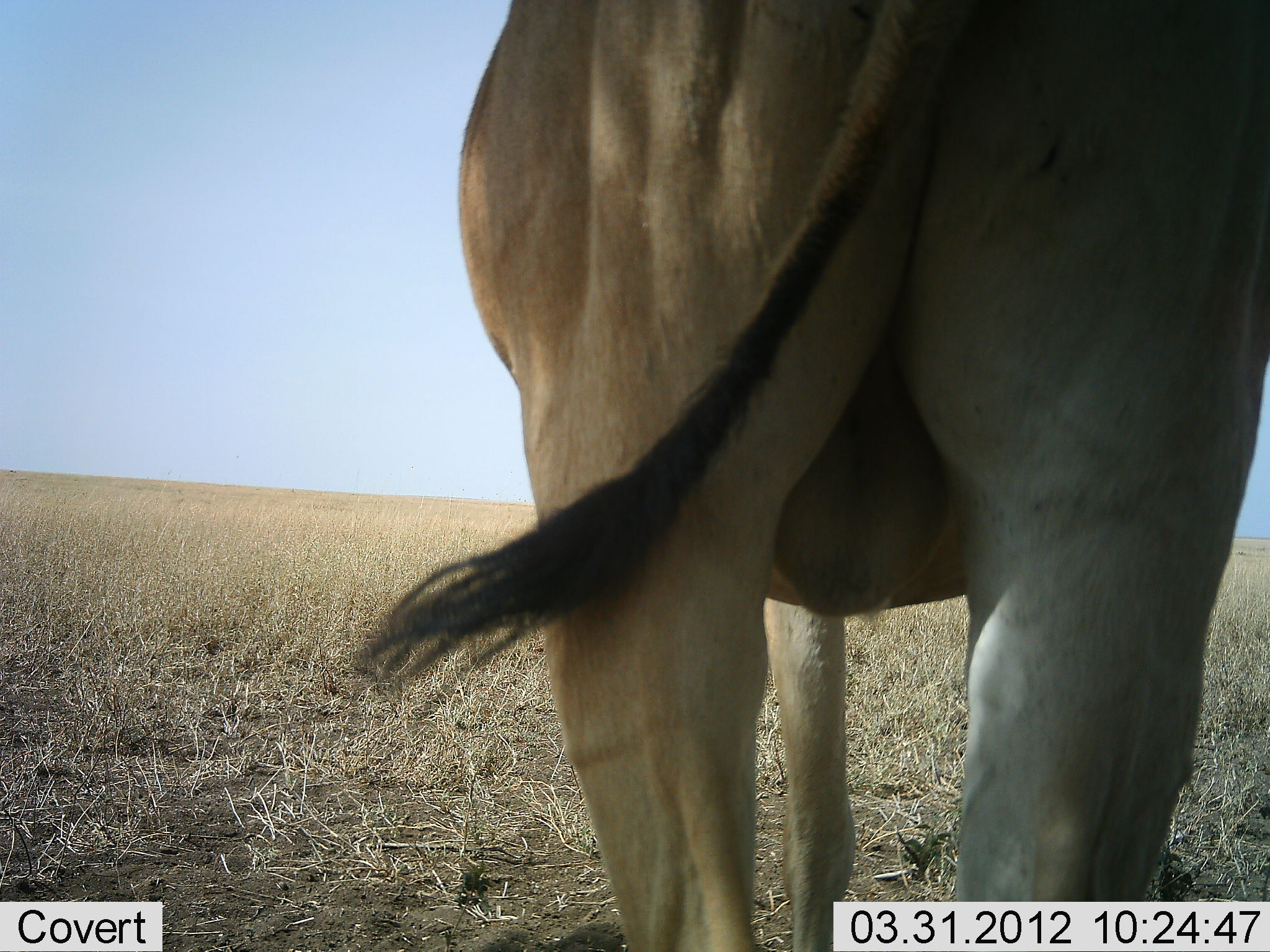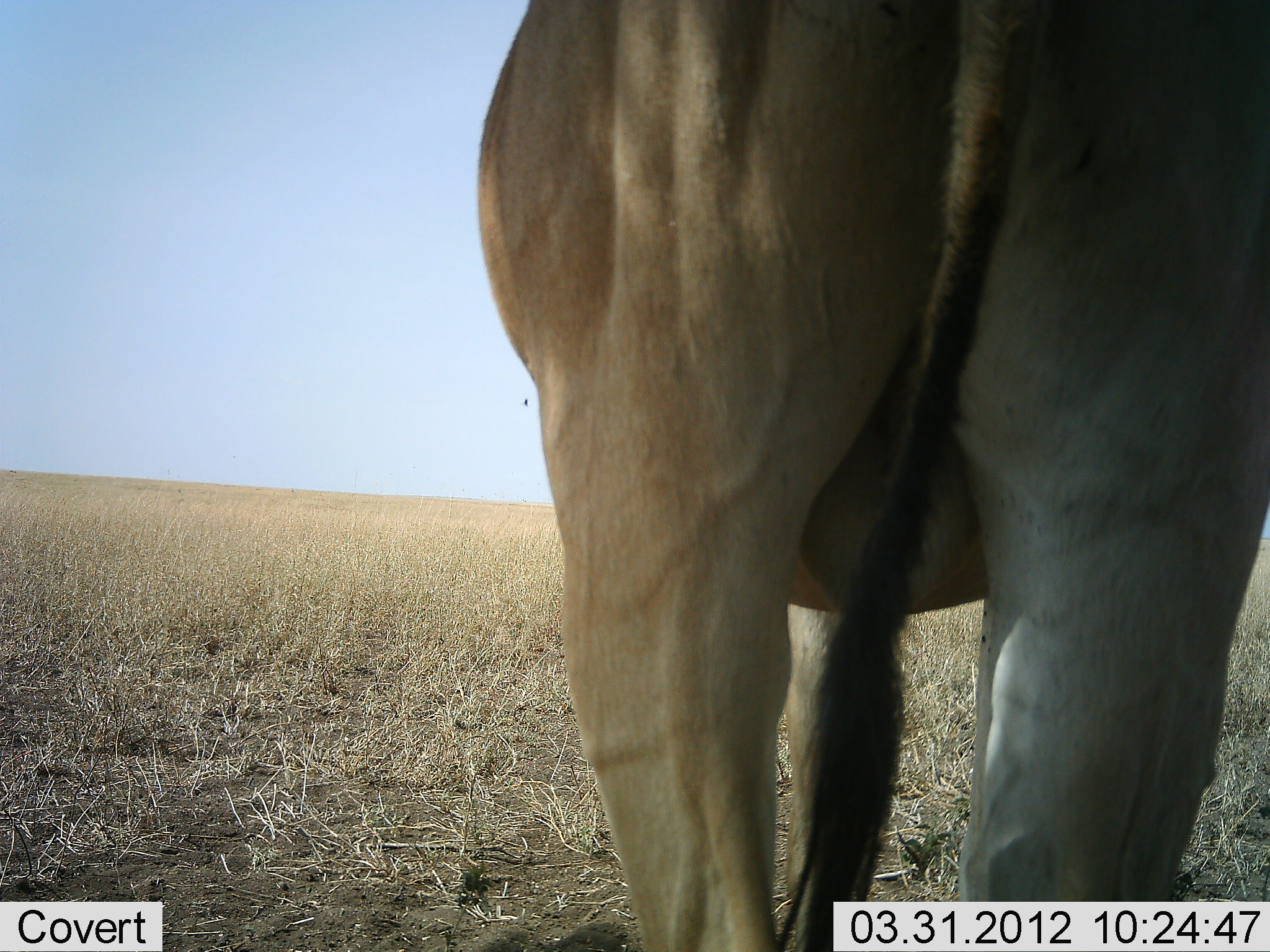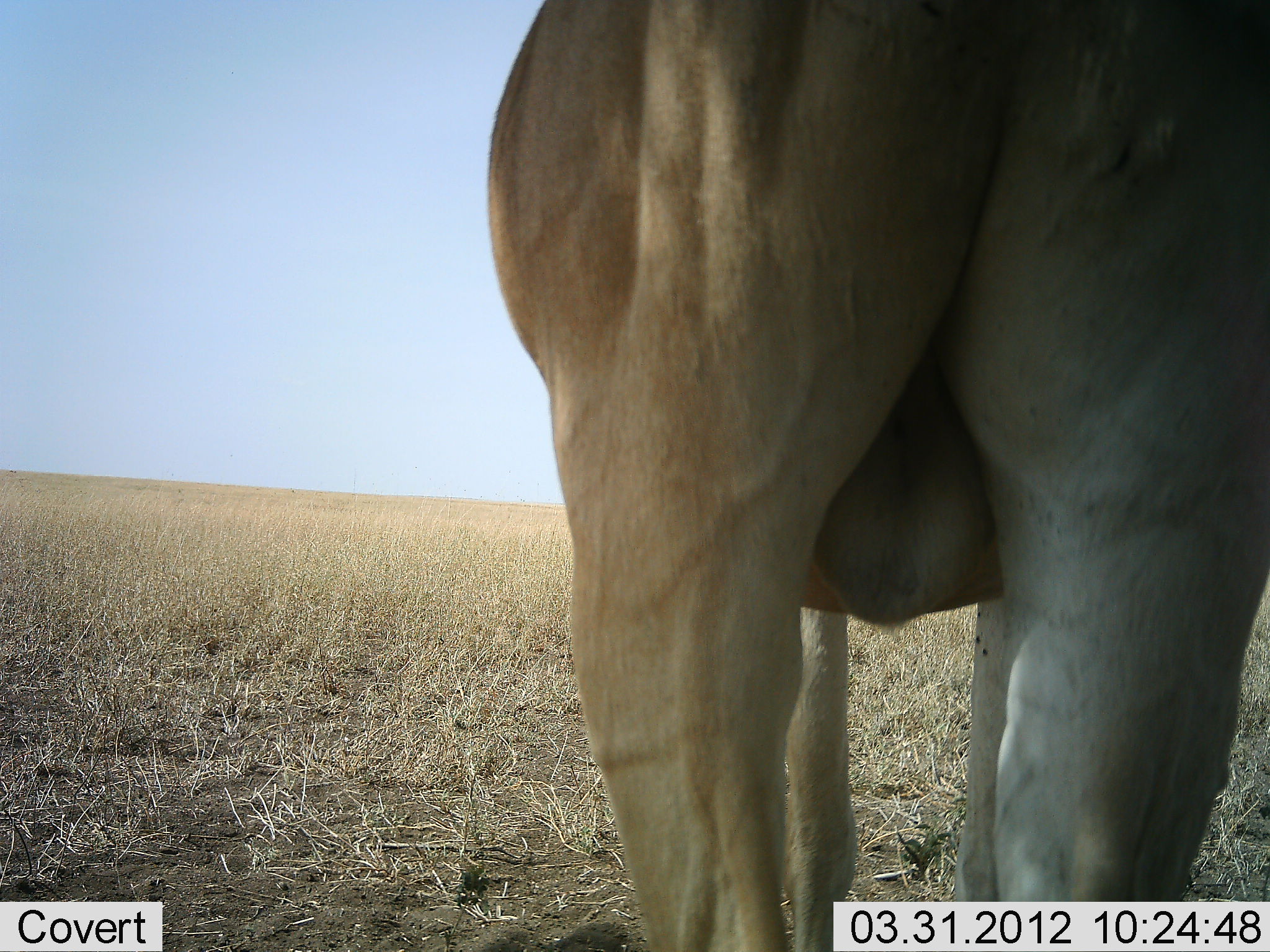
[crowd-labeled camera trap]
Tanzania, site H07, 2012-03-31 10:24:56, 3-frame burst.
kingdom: Animalia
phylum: Chordata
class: Mammalia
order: Artiodactyla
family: Bovidae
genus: Alcelaphus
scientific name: Alcelaphus buselaphus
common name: hartebeest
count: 1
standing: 100%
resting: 0%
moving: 4%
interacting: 4%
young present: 0%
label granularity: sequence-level